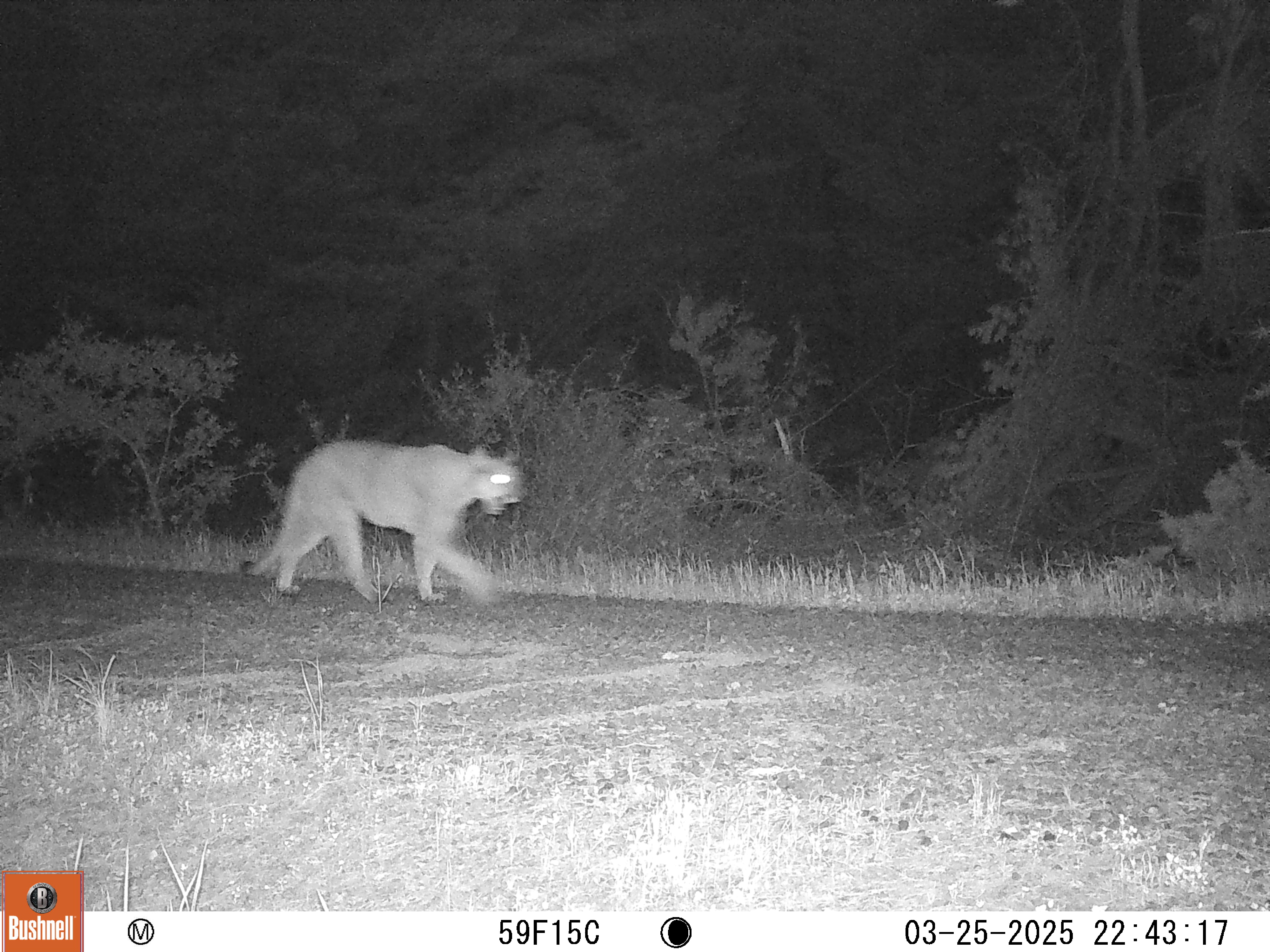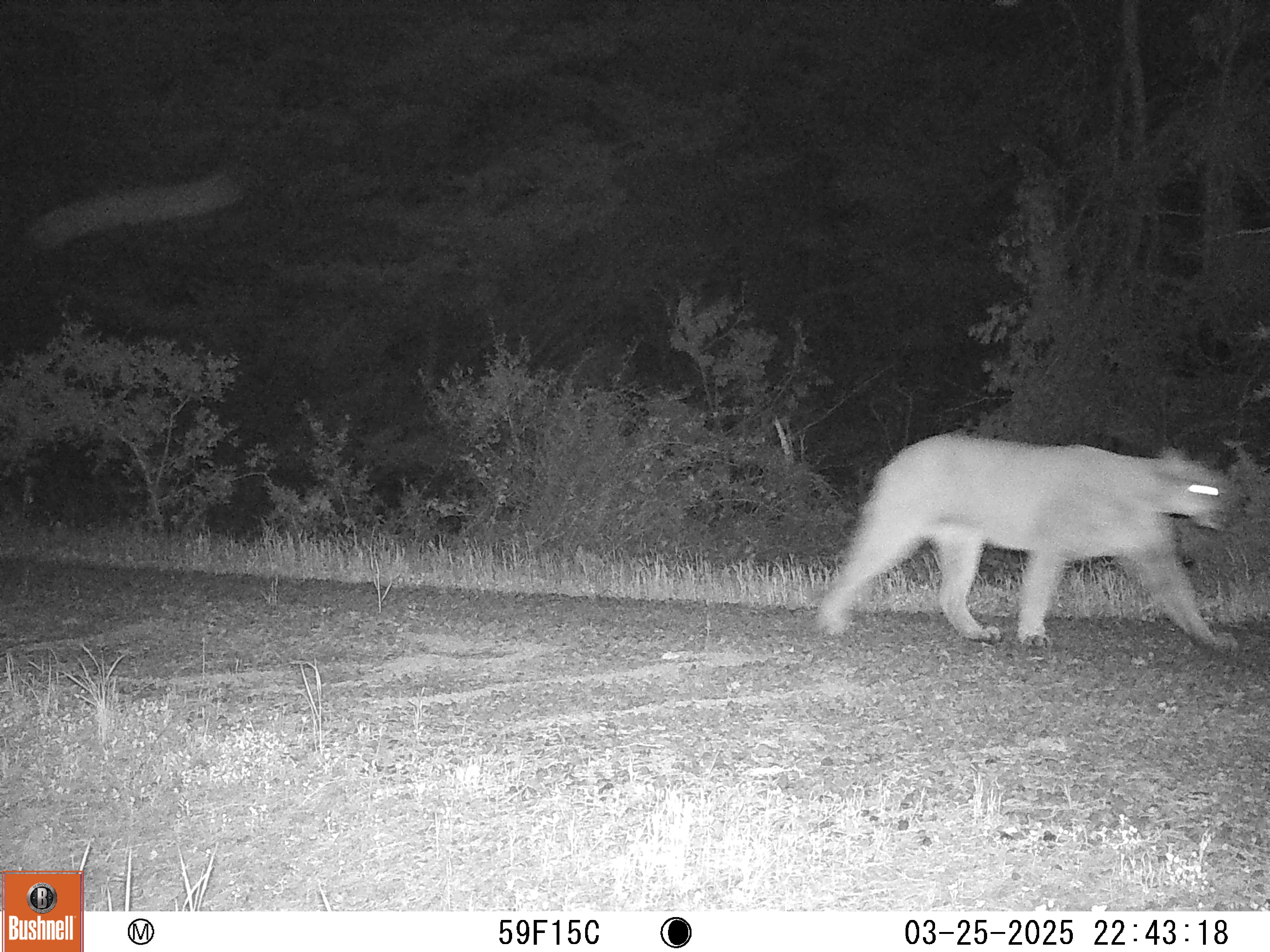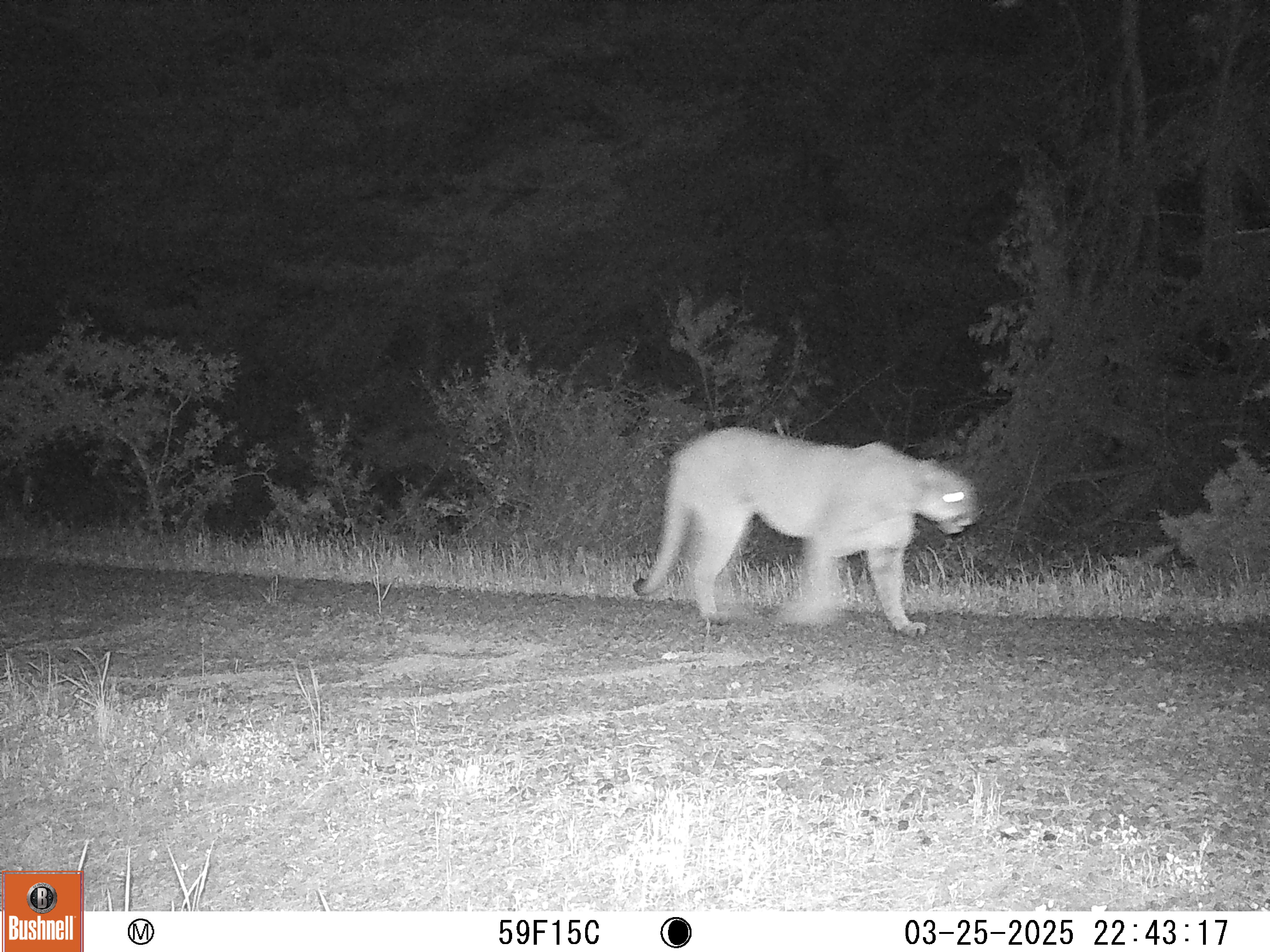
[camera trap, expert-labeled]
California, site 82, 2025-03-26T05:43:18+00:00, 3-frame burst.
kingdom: Animalia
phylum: Chordata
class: Mammalia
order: Carnivora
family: Felidae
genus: Puma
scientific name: Puma concolor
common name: puma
Puma (Puma concolor).